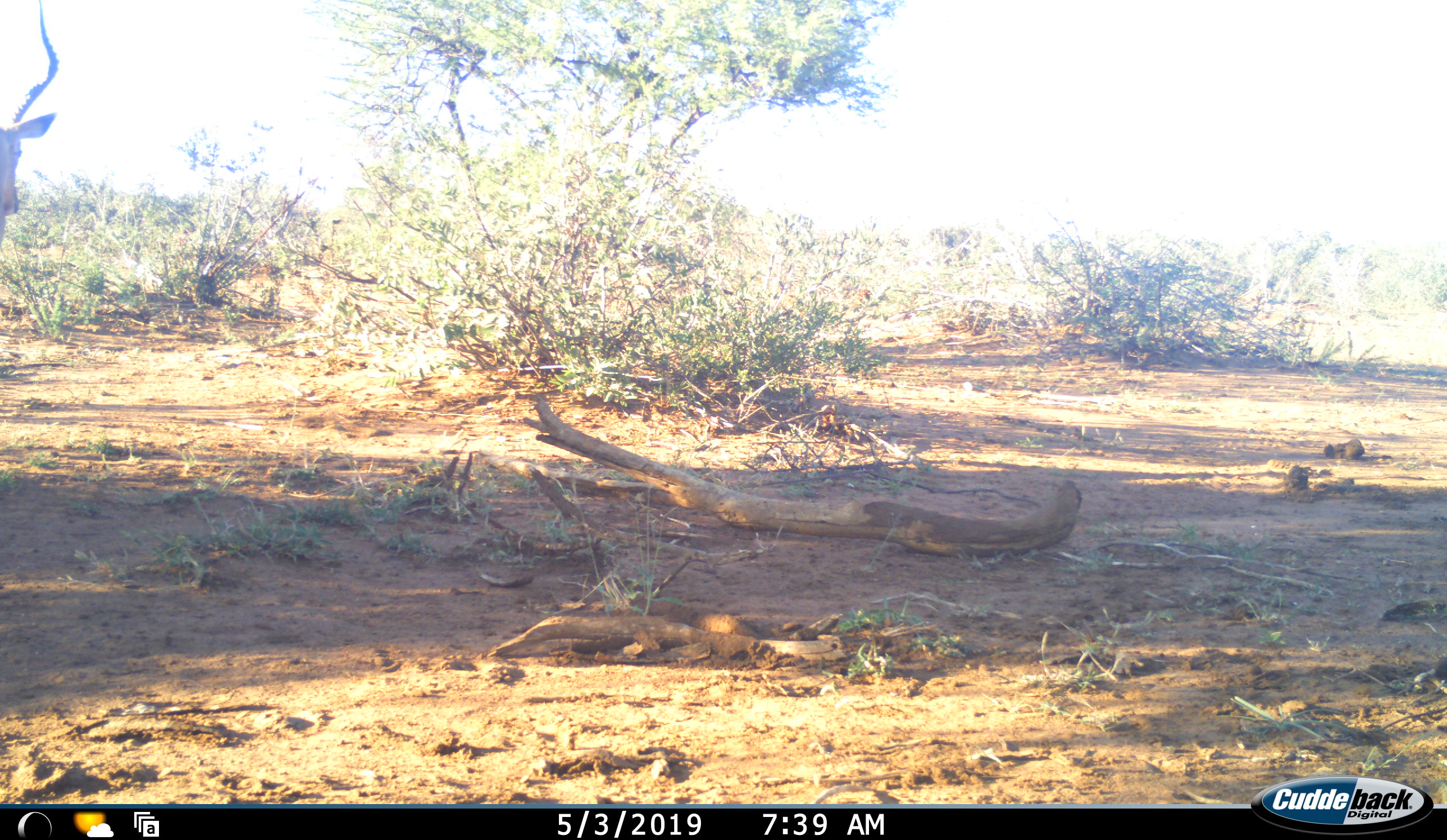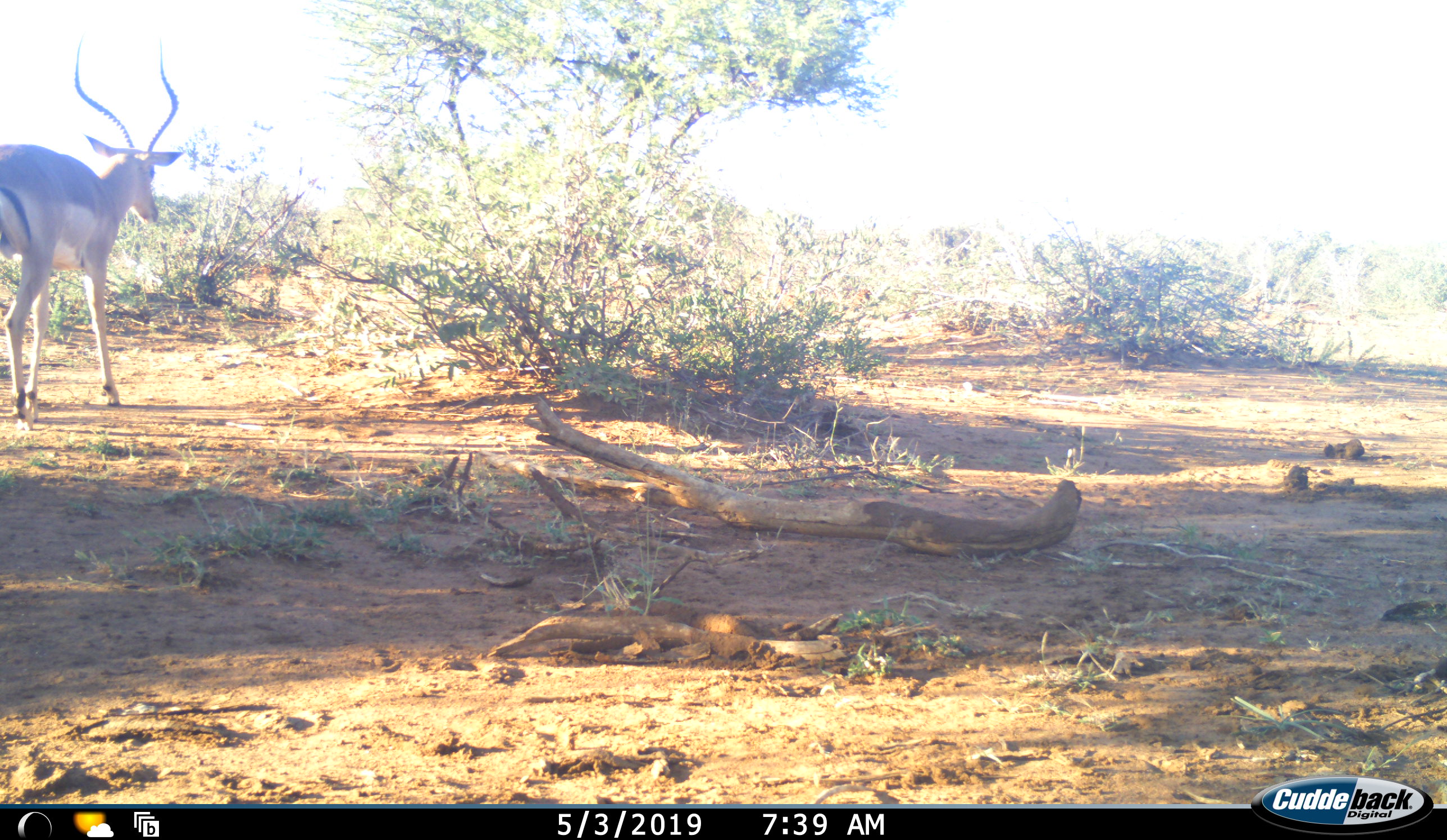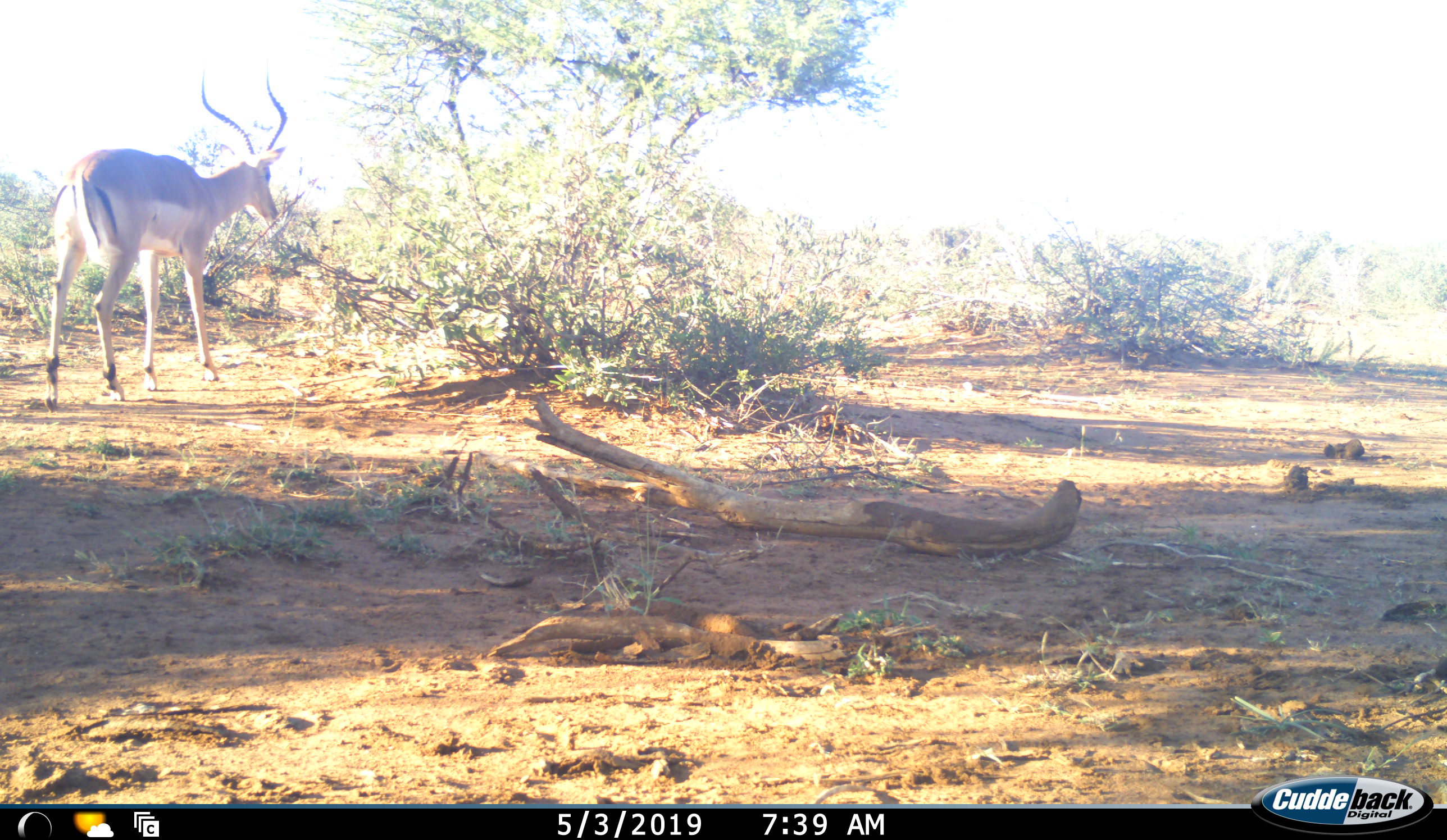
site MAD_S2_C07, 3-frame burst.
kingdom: Animalia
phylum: Chordata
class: Mammalia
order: Artiodactyla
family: Bovidae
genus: Aepyceros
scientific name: Aepyceros melampus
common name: impala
Impala (Aepyceros melampus), count 1. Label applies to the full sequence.